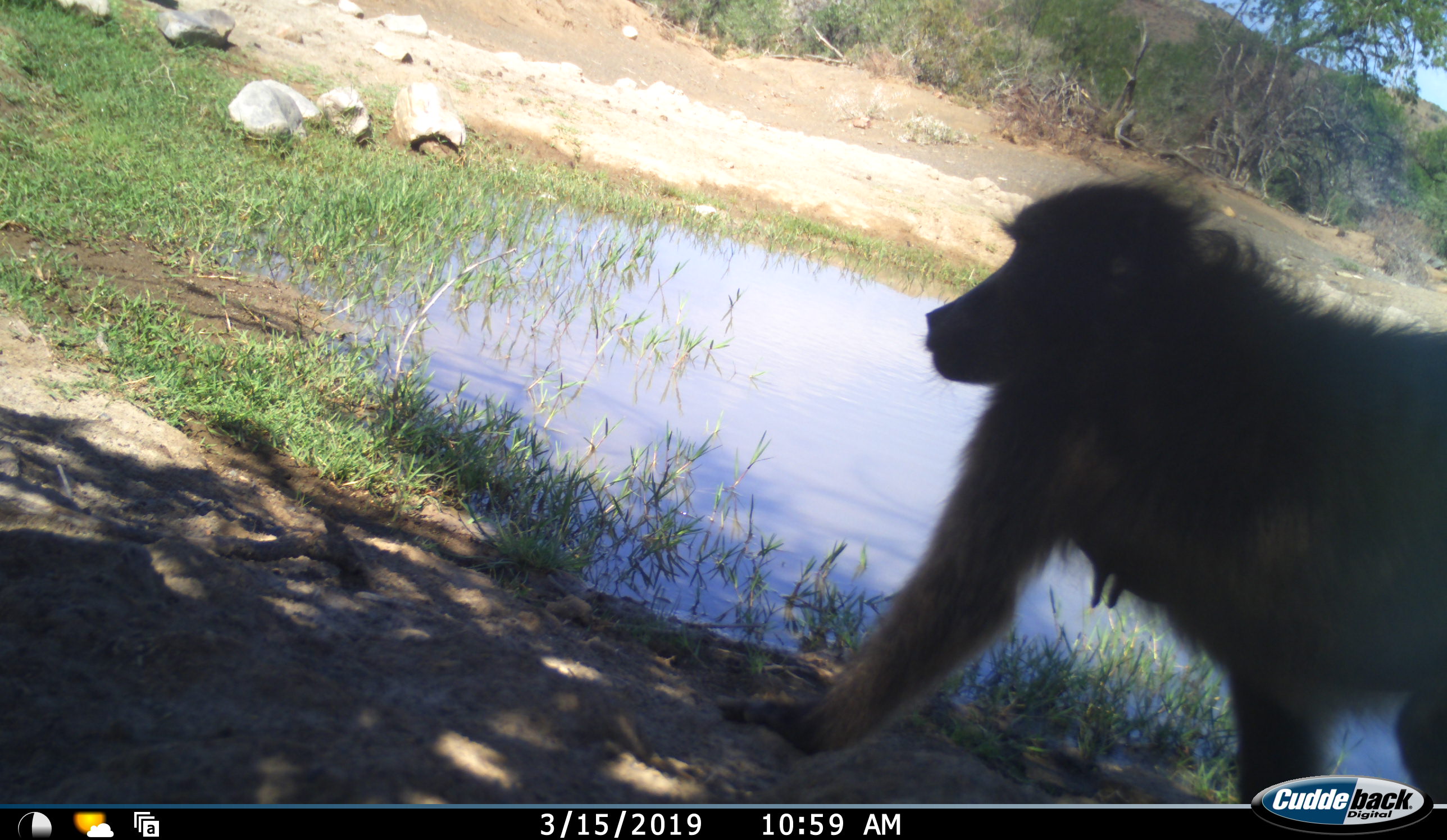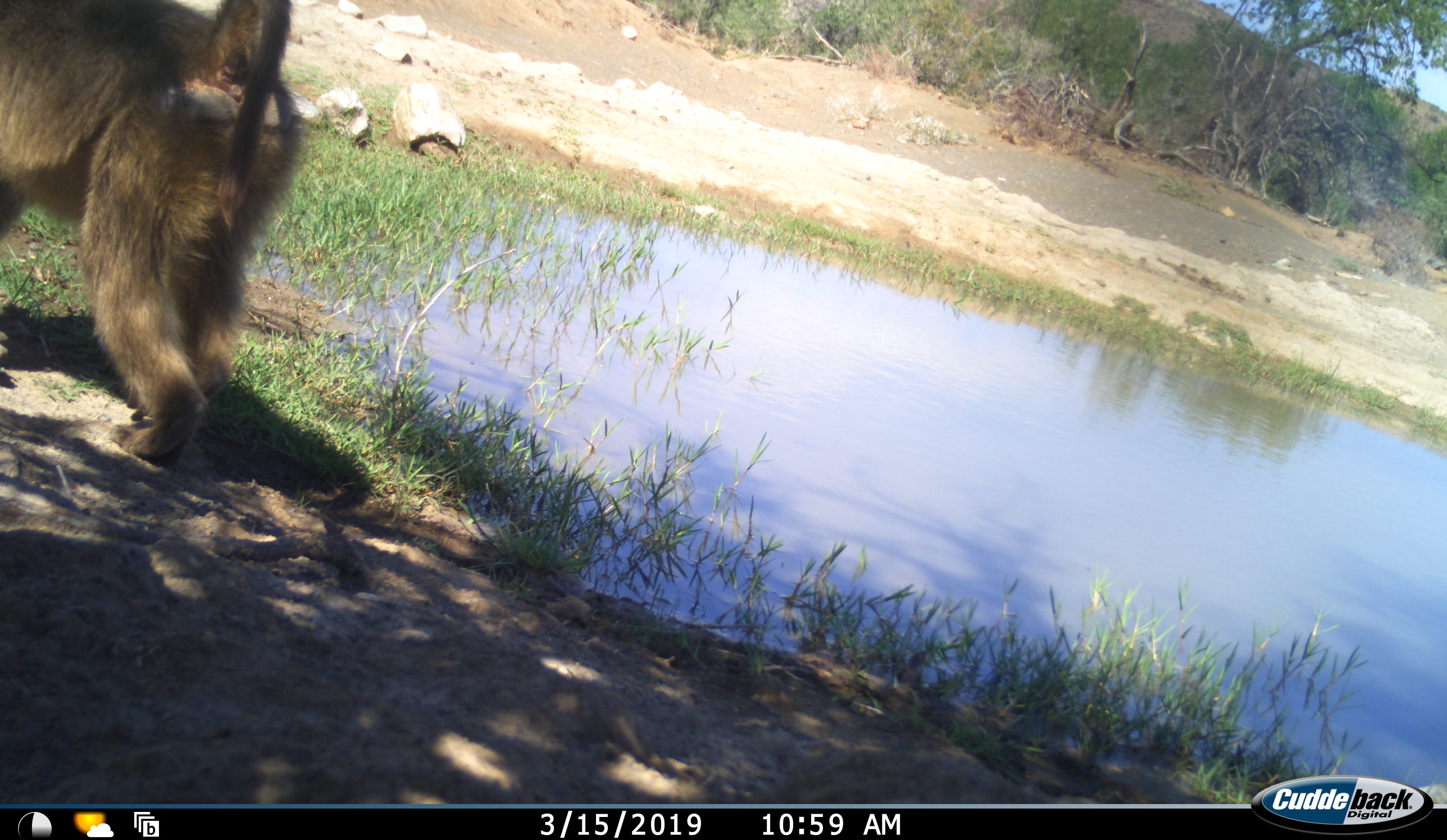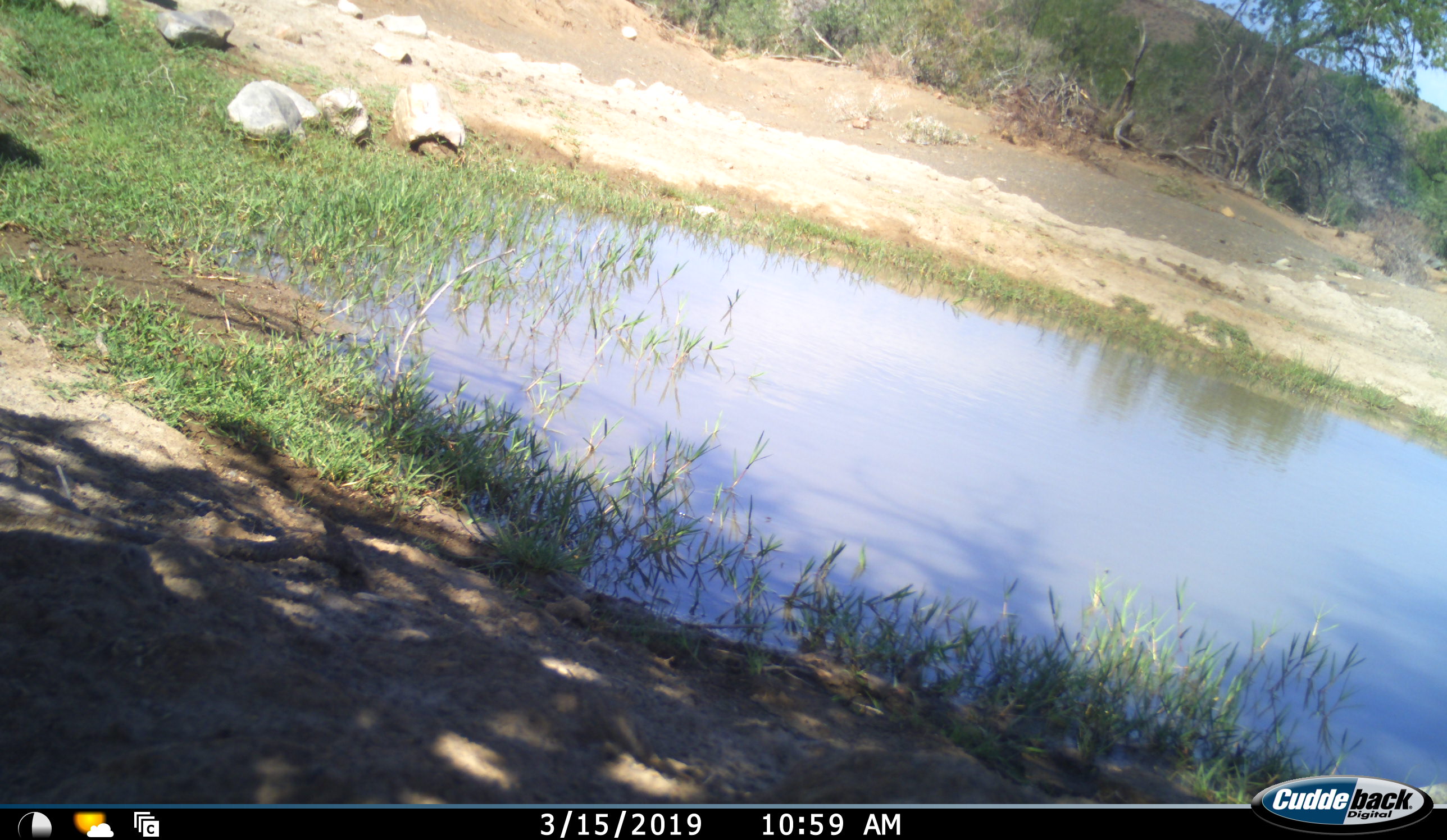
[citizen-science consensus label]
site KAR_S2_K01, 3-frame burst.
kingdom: Animalia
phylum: Chordata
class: Mammalia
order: Primates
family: Cercopithecidae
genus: Papio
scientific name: Papio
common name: baboon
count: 1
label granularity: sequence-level